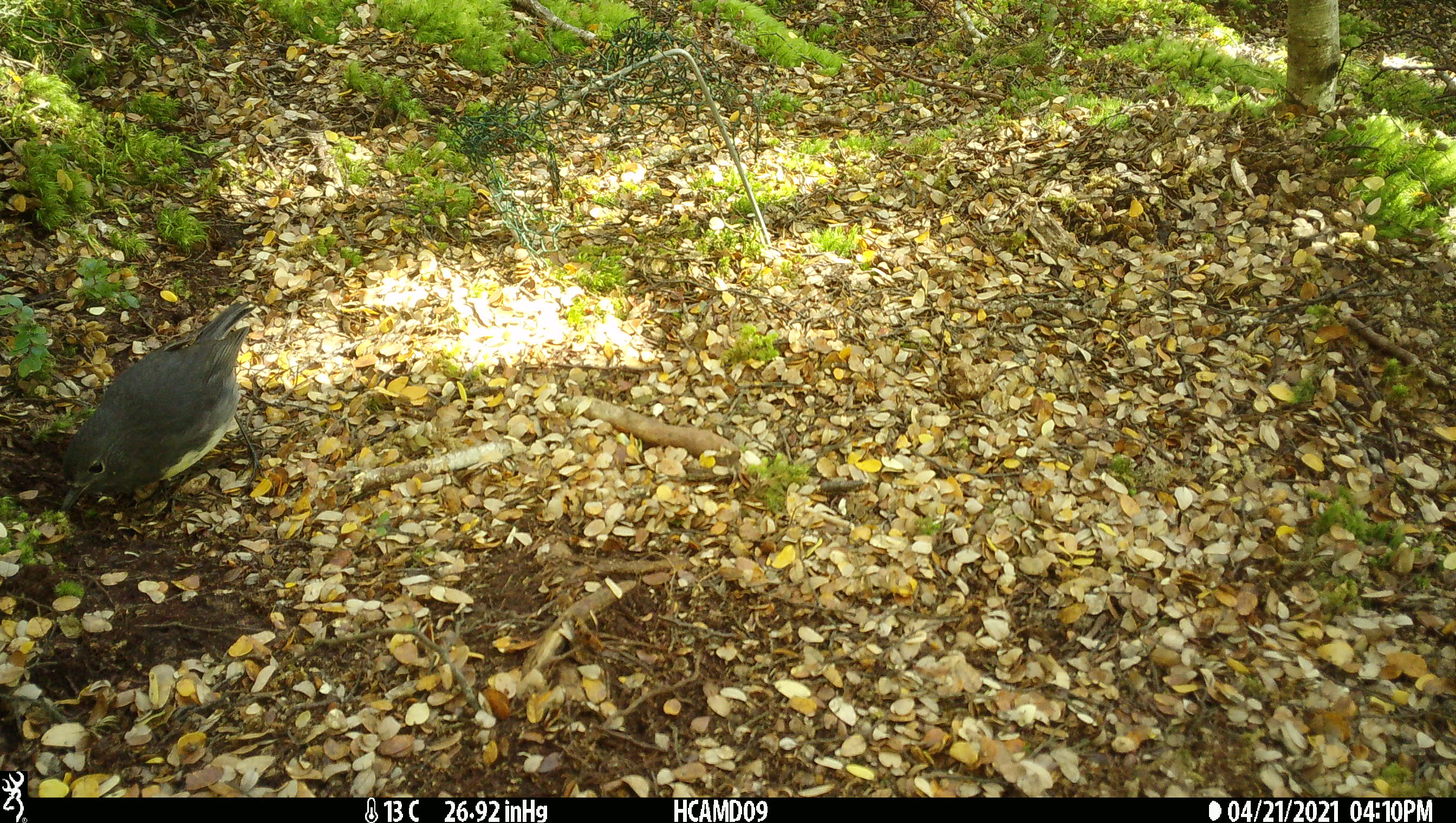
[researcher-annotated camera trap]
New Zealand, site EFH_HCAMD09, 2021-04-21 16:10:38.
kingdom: Animalia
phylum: Chordata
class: Aves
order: Passeriformes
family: Petroicidae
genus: Petroica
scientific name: Petroica australis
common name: new zealand robin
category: robin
Robin (new zealand robin) (Petroica australis).